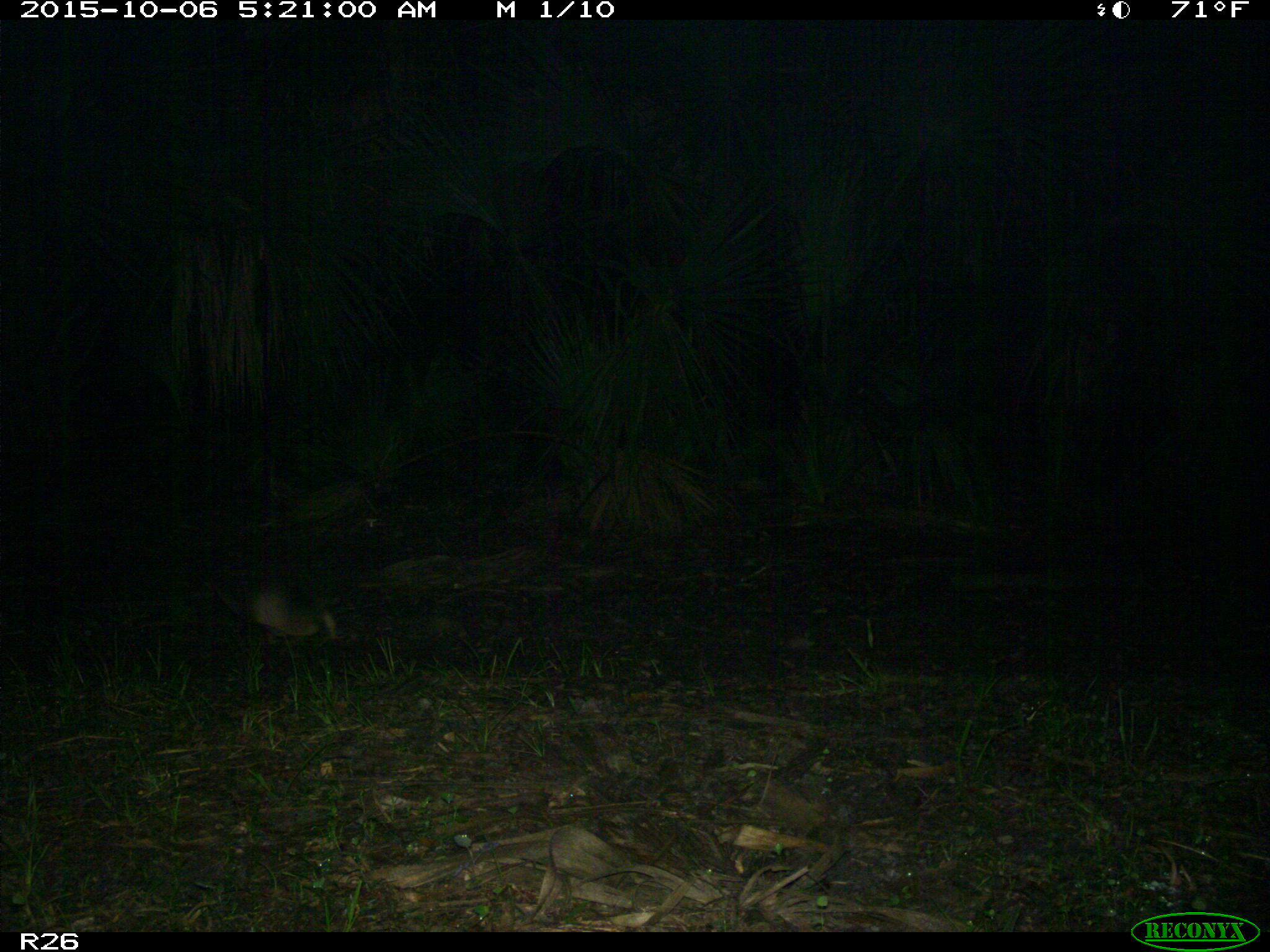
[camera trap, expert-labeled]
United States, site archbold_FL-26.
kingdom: Animalia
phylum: Chordata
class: Mammalia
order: Cingulata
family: Dasypodidae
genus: Dasypus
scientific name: Dasypus novemcinctus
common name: nine-banded armadillo